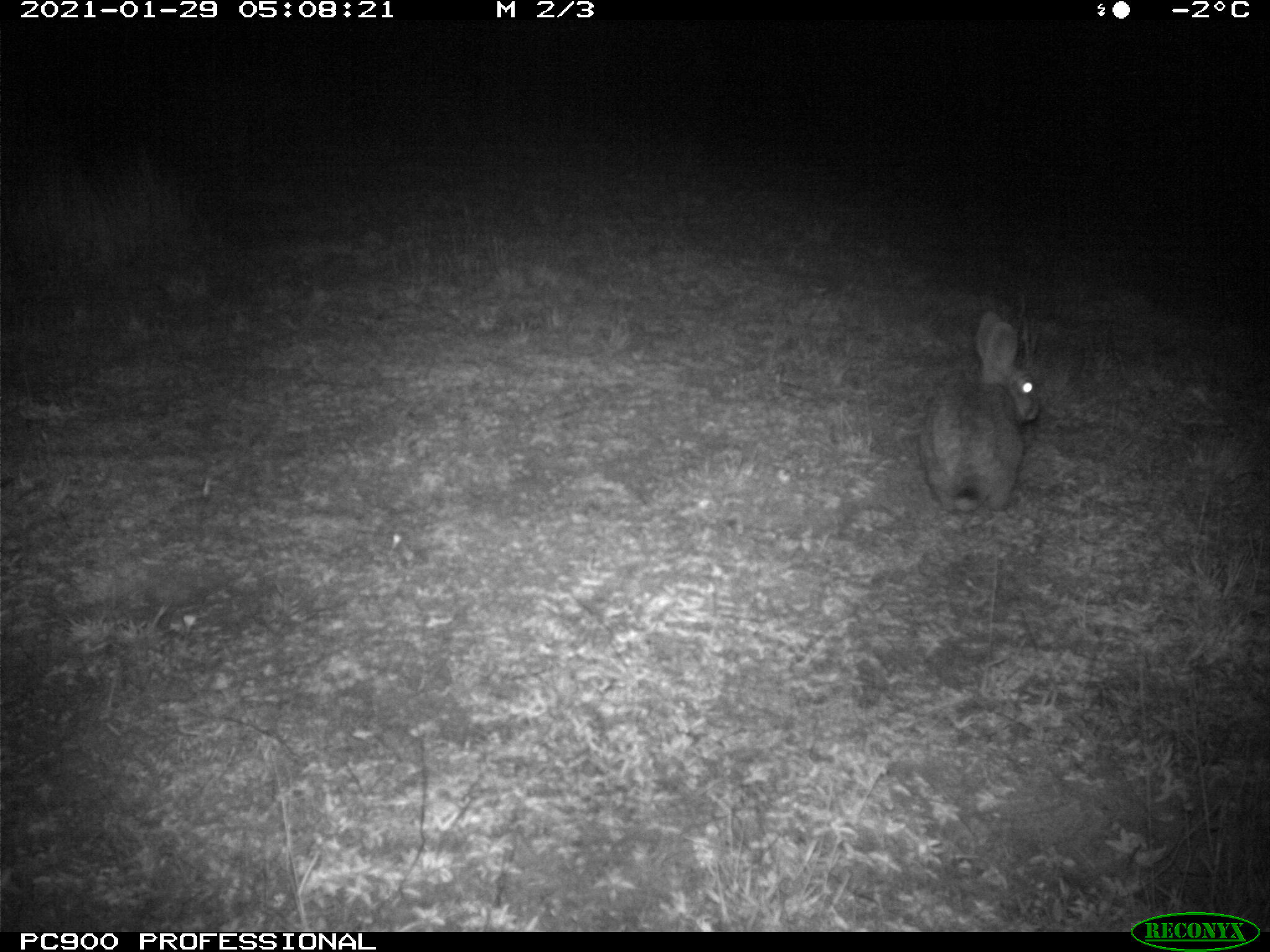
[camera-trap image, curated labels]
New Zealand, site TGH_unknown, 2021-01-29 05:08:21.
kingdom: Animalia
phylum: Chordata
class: Mammalia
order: Lagomorpha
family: Leporidae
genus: Oryctolagus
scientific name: Oryctolagus cuniculus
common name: european rabbit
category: rabbit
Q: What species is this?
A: Rabbit (european rabbit) (Oryctolagus cuniculus).